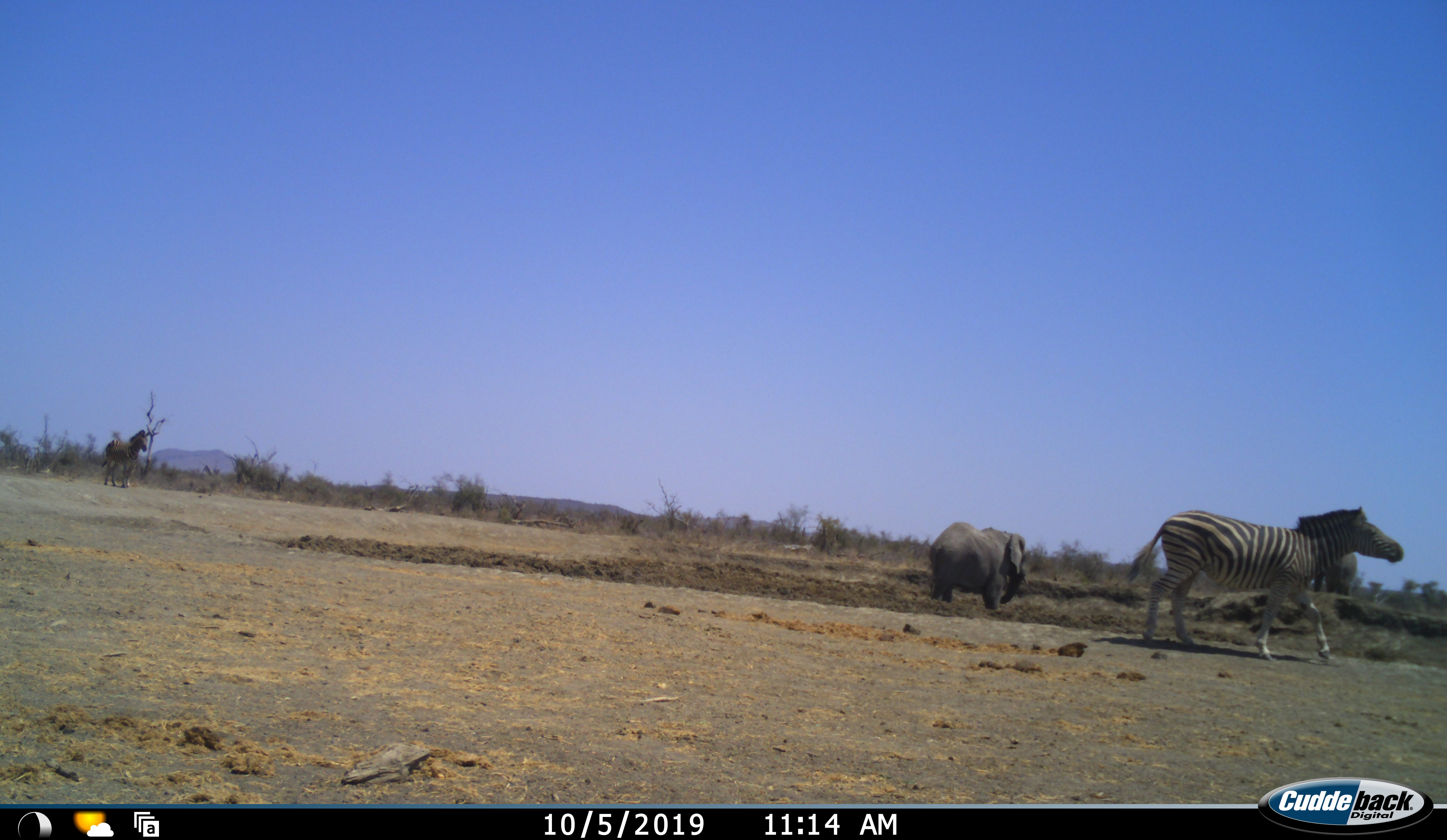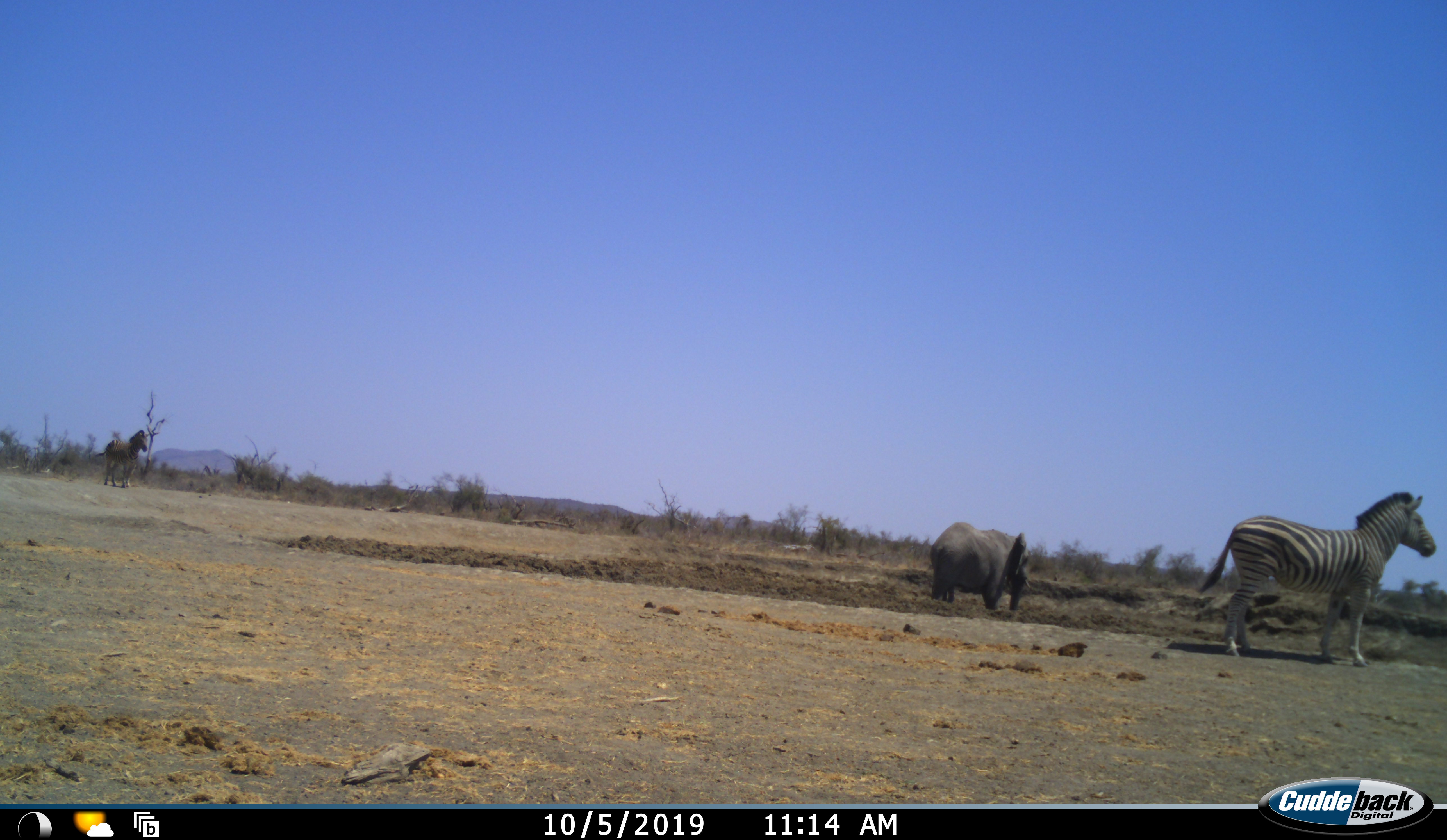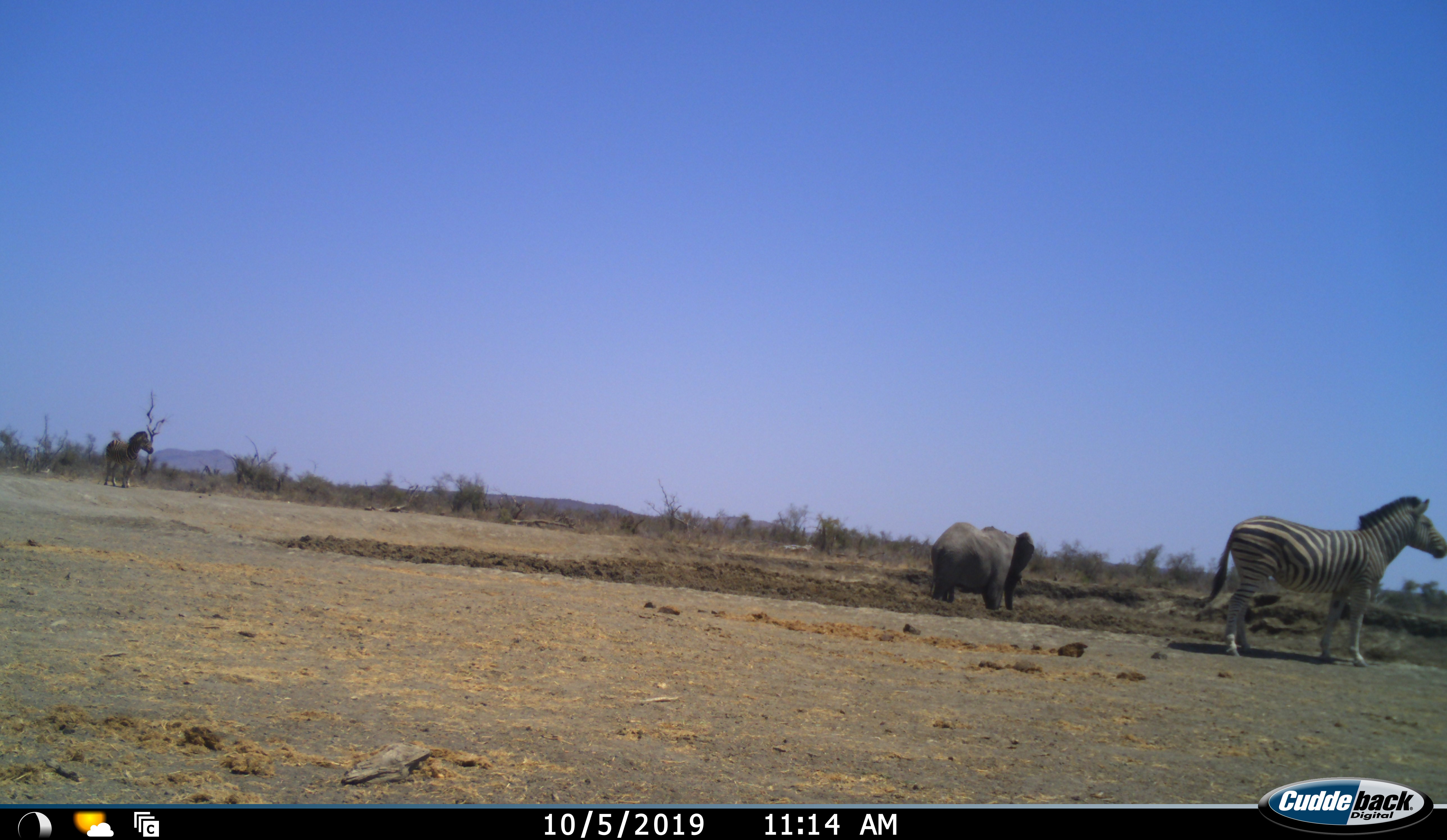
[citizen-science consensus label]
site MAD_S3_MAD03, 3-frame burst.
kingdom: Animalia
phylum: Chordata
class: Mammalia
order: Proboscidea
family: Elephantidae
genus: Loxodonta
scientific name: Loxodonta africana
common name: african bush elephant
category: elephant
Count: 1.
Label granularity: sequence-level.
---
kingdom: Animalia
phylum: Chordata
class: Mammalia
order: Perissodactyla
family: Equidae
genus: Equus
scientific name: Equus quagga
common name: plains zebra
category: zebraplains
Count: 2.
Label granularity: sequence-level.